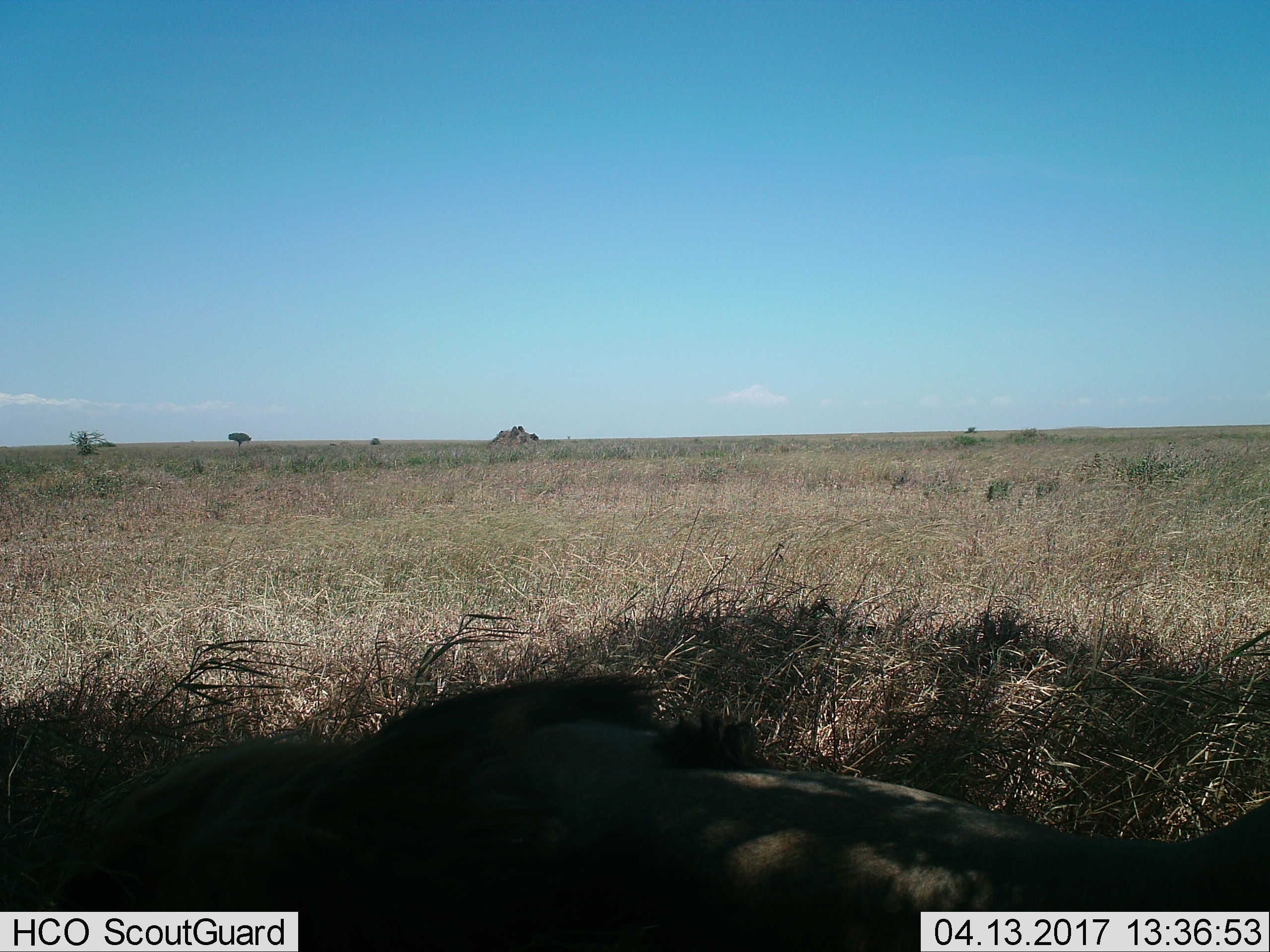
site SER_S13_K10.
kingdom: Animalia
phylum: Chordata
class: Mammalia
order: Carnivora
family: Felidae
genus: Panthera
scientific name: Panthera leo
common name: lion male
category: lionmale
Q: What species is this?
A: Lionmale (lion male) (Panthera leo).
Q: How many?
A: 1.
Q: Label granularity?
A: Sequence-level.